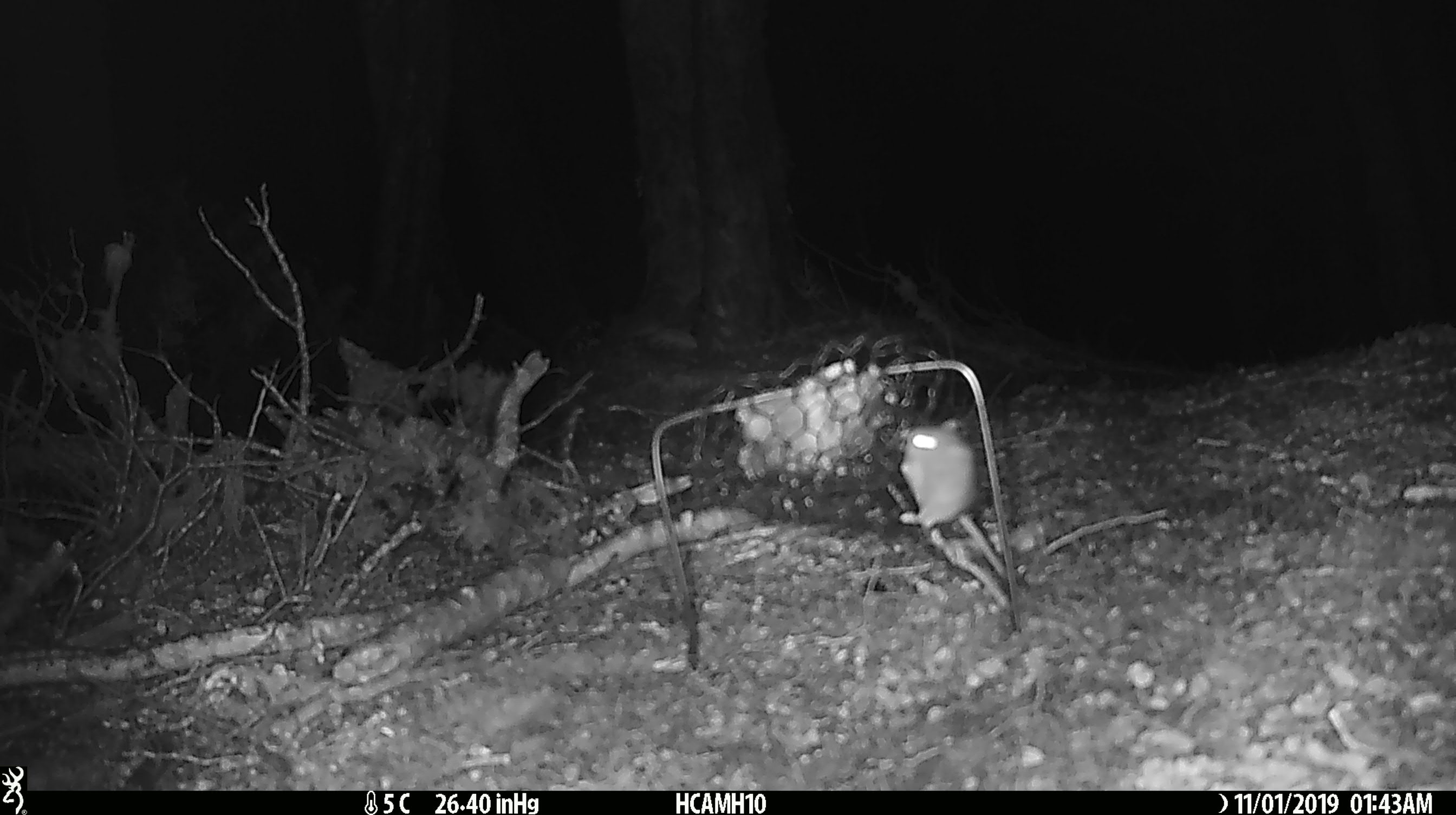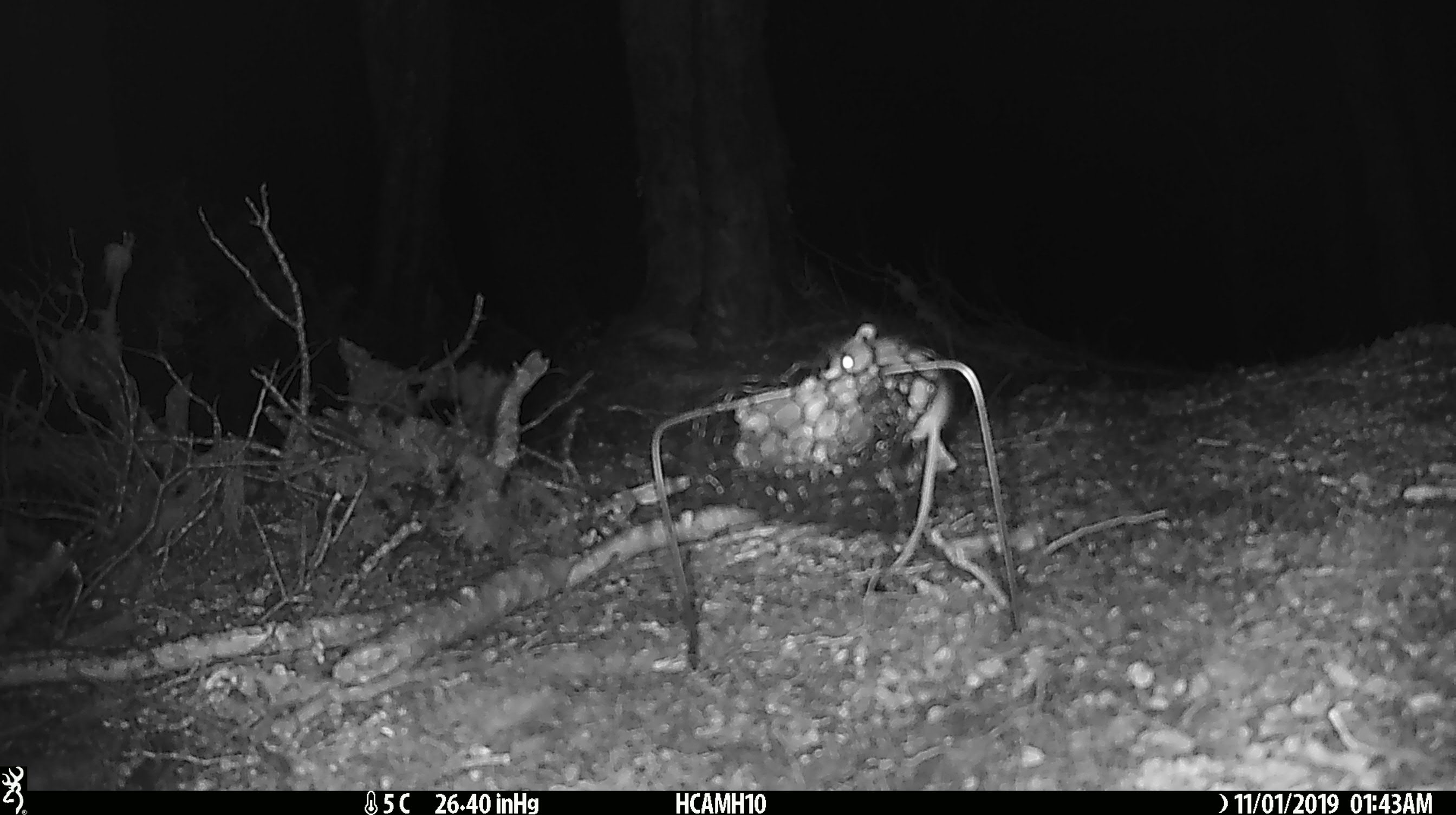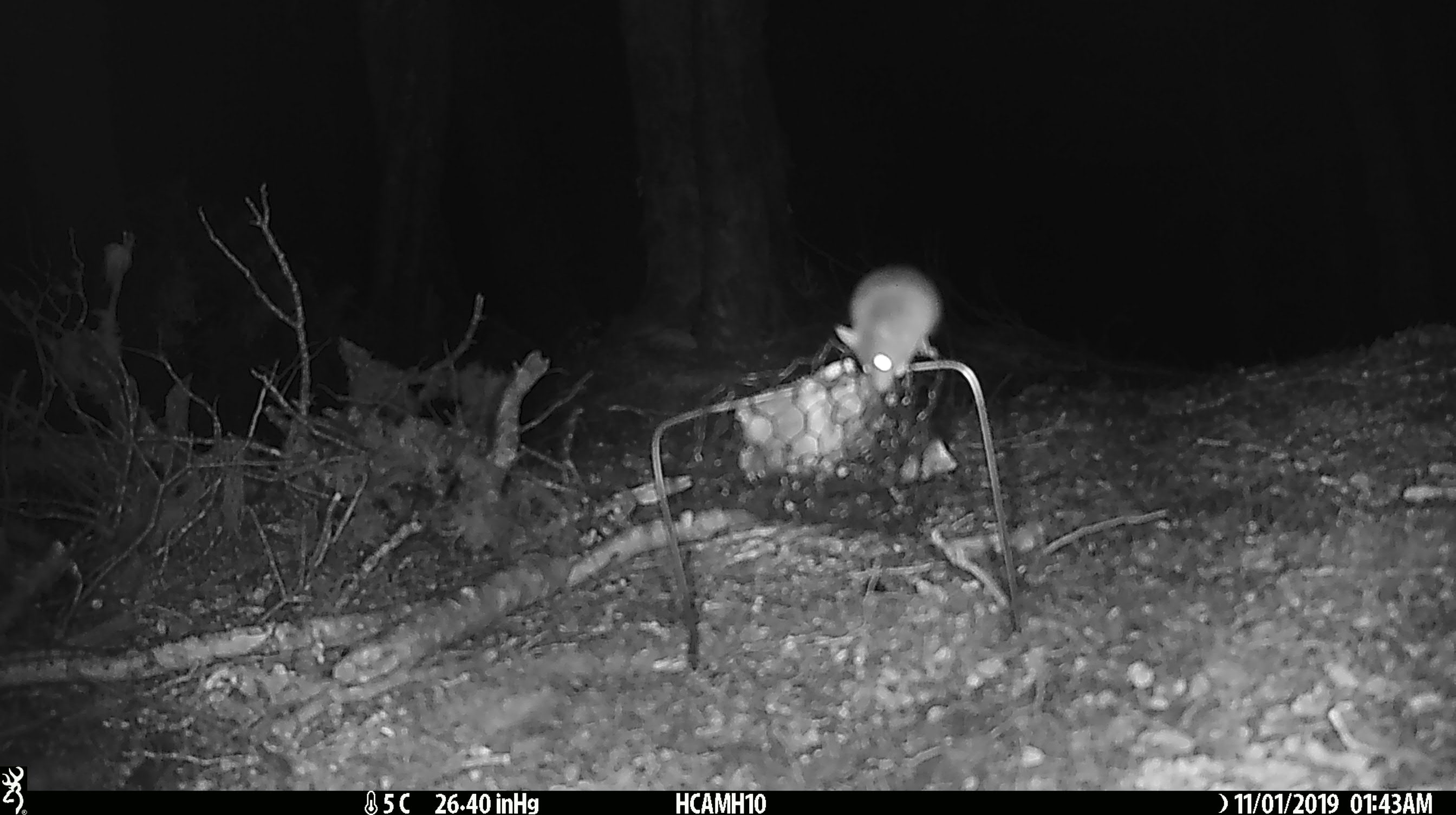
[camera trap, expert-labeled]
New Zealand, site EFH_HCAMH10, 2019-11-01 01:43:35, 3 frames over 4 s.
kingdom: Animalia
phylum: Chordata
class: Mammalia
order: Rodentia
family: Muridae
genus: Mus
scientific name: Mus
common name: mouse